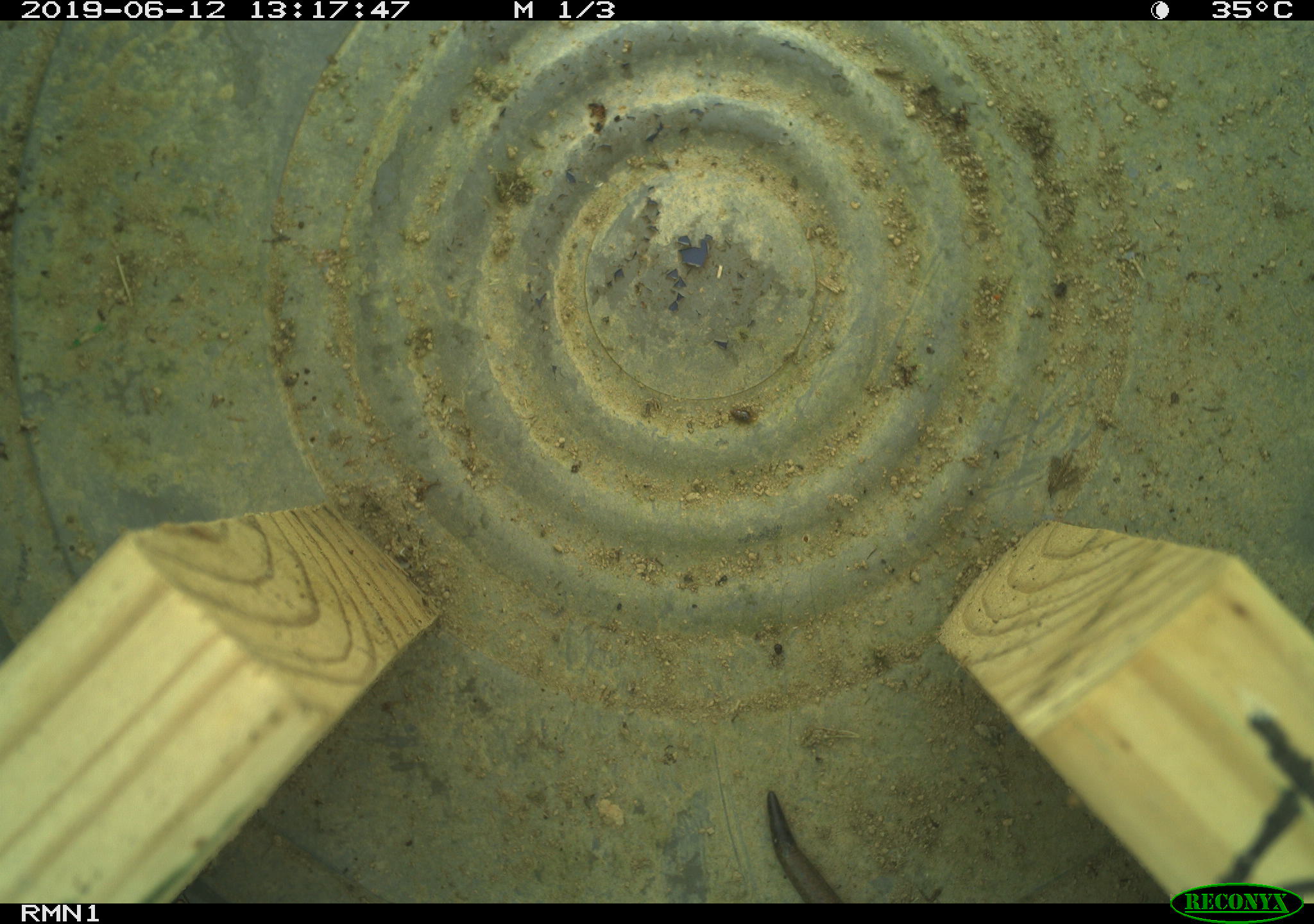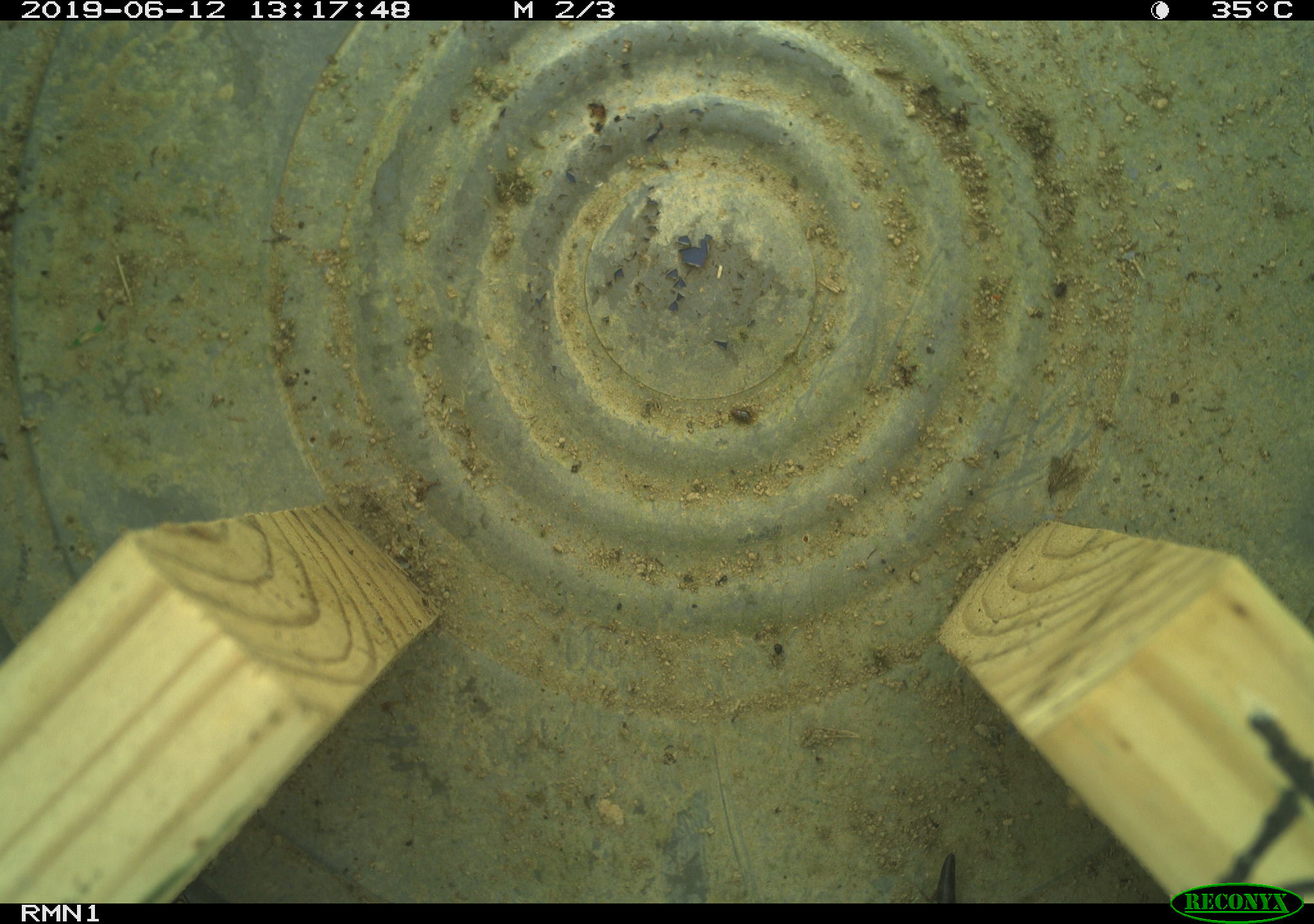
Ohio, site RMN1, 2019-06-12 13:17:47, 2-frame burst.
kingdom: Animalia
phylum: Chordata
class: Reptilia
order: Squamata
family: Scincidae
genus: Plestiodon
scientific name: Plestiodon fasciatus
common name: common five-lined skink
Common five-lined skink (Plestiodon fasciatus).